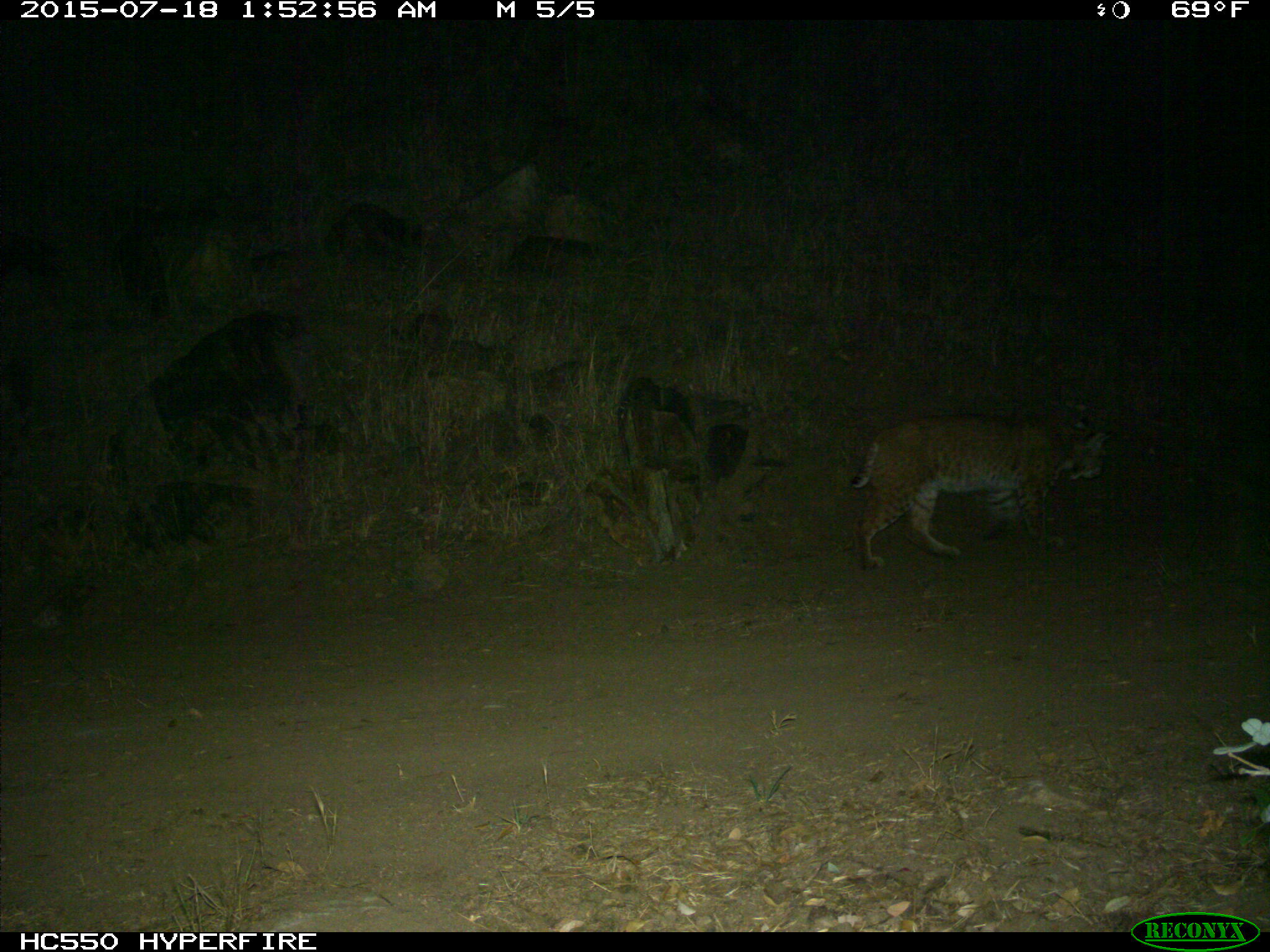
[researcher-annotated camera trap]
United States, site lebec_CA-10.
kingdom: Animalia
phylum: Chordata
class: Mammalia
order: Carnivora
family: Felidae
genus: Lynx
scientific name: Lynx rufus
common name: bobcat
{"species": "Lynx rufus (bobcat)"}